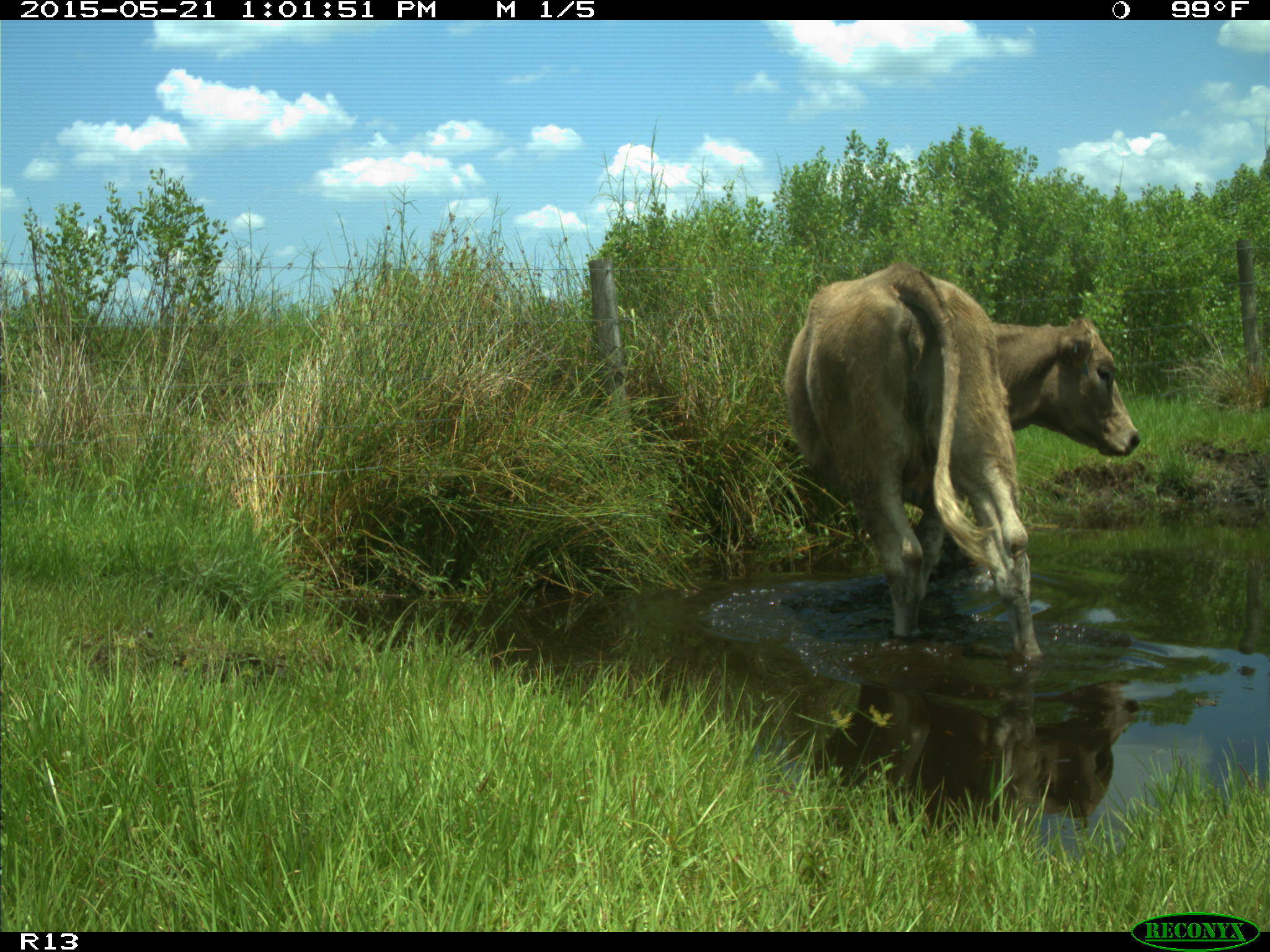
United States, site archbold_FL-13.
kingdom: Animalia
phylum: Chordata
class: Mammalia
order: Artiodactyla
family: Bovidae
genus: Bos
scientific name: Bos taurus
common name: domestic cow